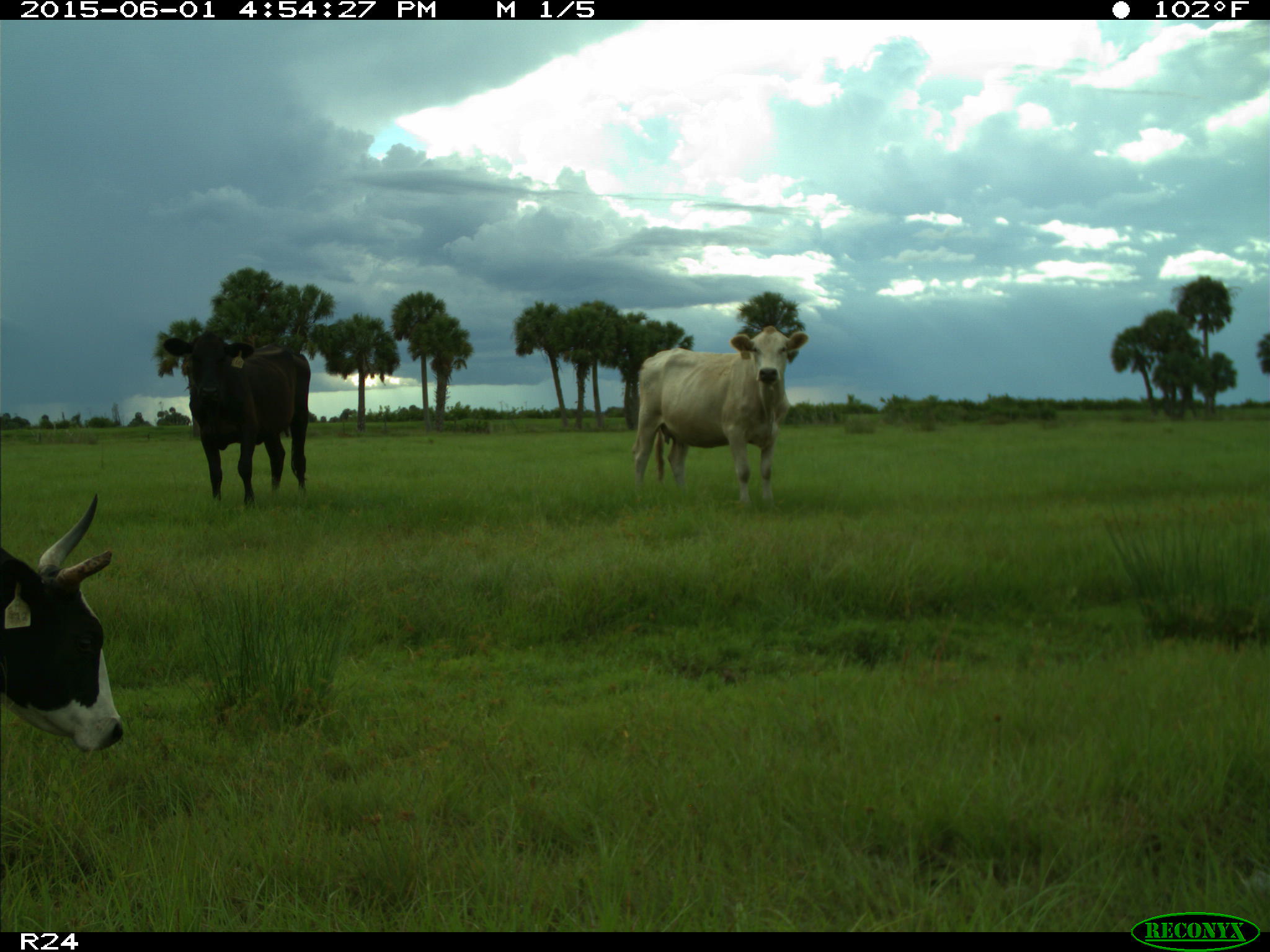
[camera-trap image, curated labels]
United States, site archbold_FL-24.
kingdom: Animalia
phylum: Chordata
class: Mammalia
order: Artiodactyla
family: Bovidae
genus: Bos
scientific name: Bos taurus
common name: domestic cow